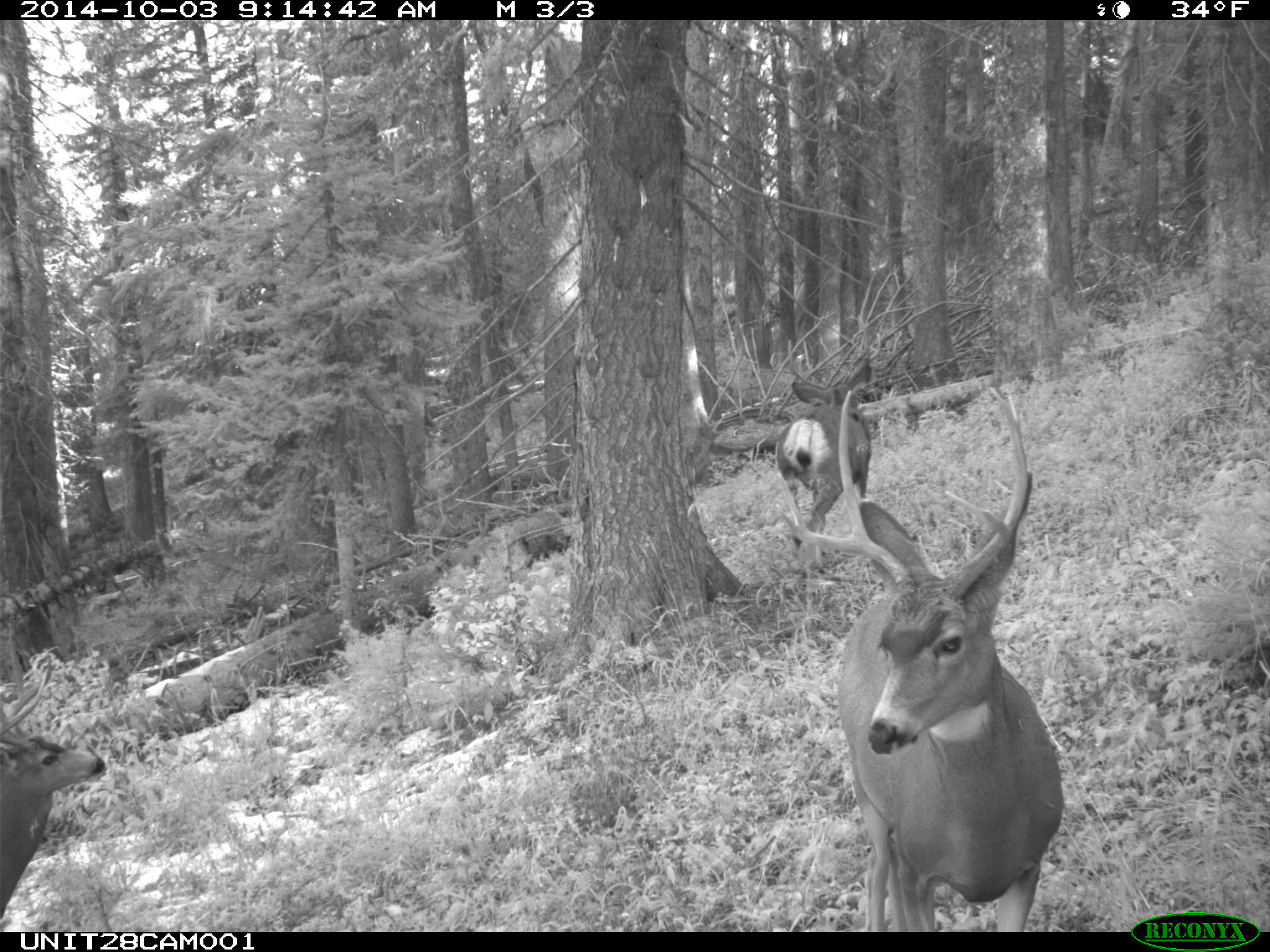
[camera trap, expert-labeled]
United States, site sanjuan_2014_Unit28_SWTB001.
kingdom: Animalia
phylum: Chordata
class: Mammalia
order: Artiodactyla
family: Cervidae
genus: Odocoileus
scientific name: Odocoileus hemionus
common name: mule deer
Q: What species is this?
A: Odocoileus hemionus (mule deer).